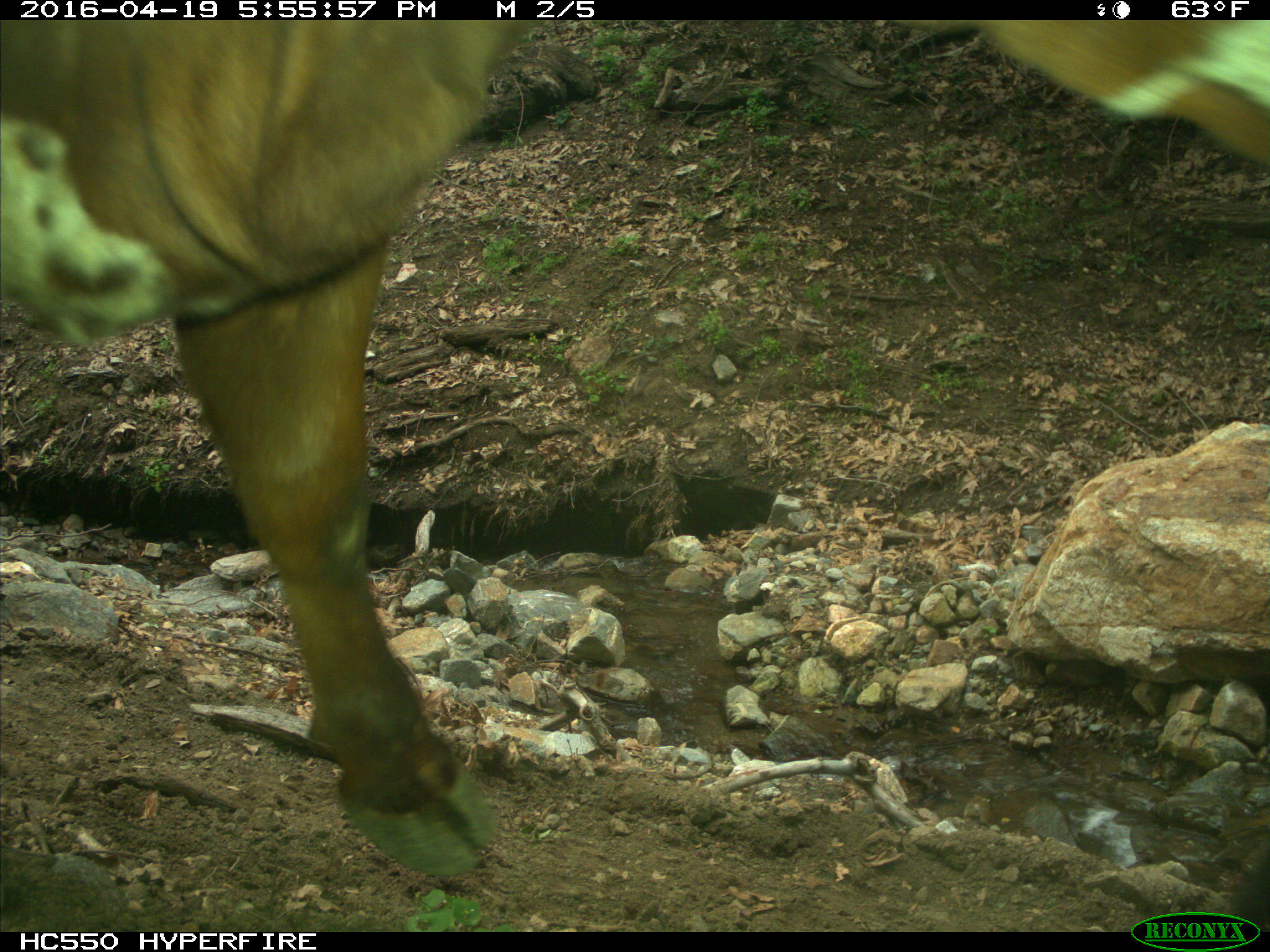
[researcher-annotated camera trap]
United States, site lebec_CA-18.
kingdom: Animalia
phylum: Chordata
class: Mammalia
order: Artiodactyla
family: Bovidae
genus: Bos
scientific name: Bos taurus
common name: domestic cow